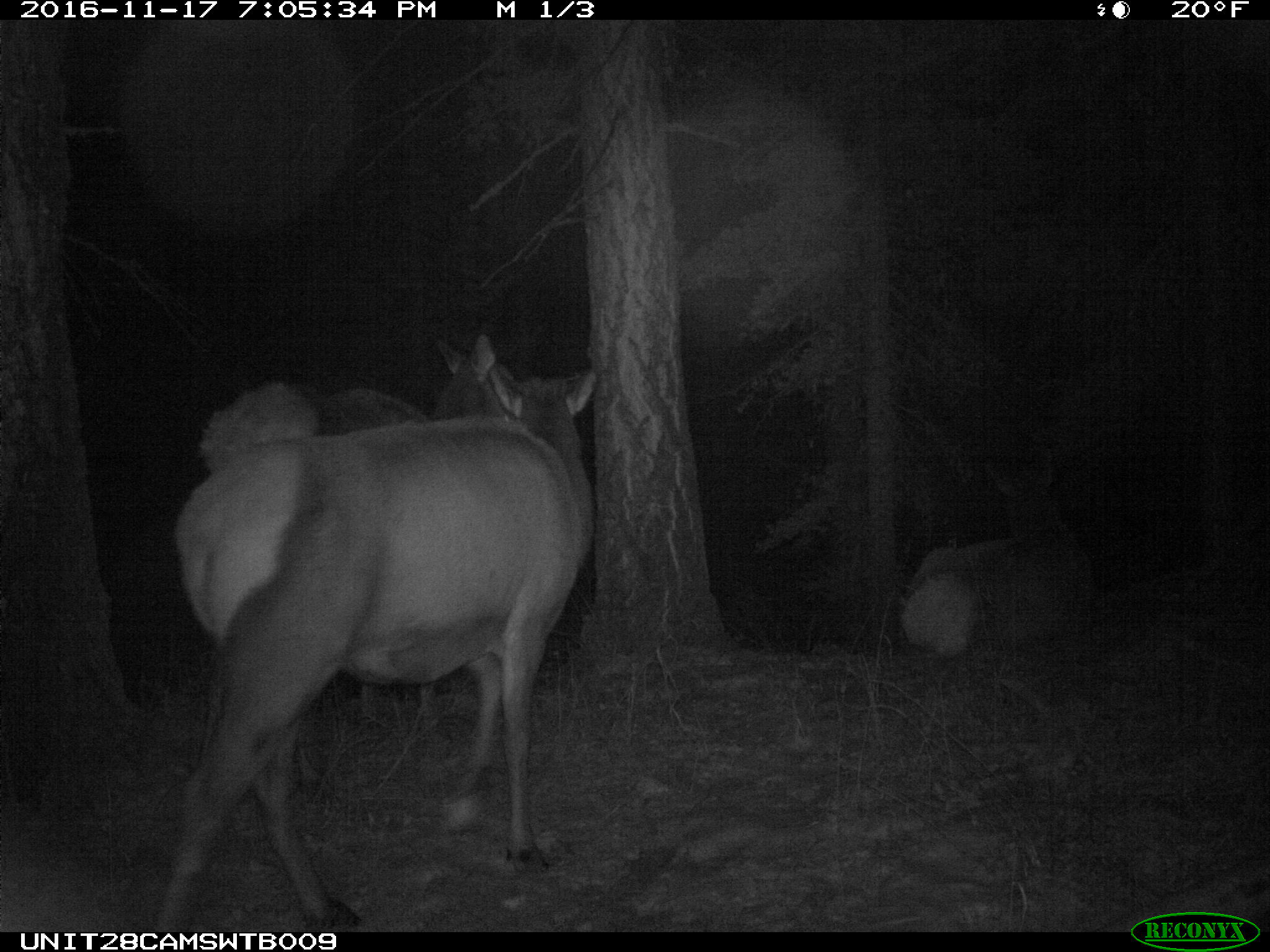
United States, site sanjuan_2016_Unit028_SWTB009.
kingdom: Animalia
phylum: Chordata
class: Mammalia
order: Artiodactyla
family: Cervidae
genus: Cervus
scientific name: Cervus elaphus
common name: red deer